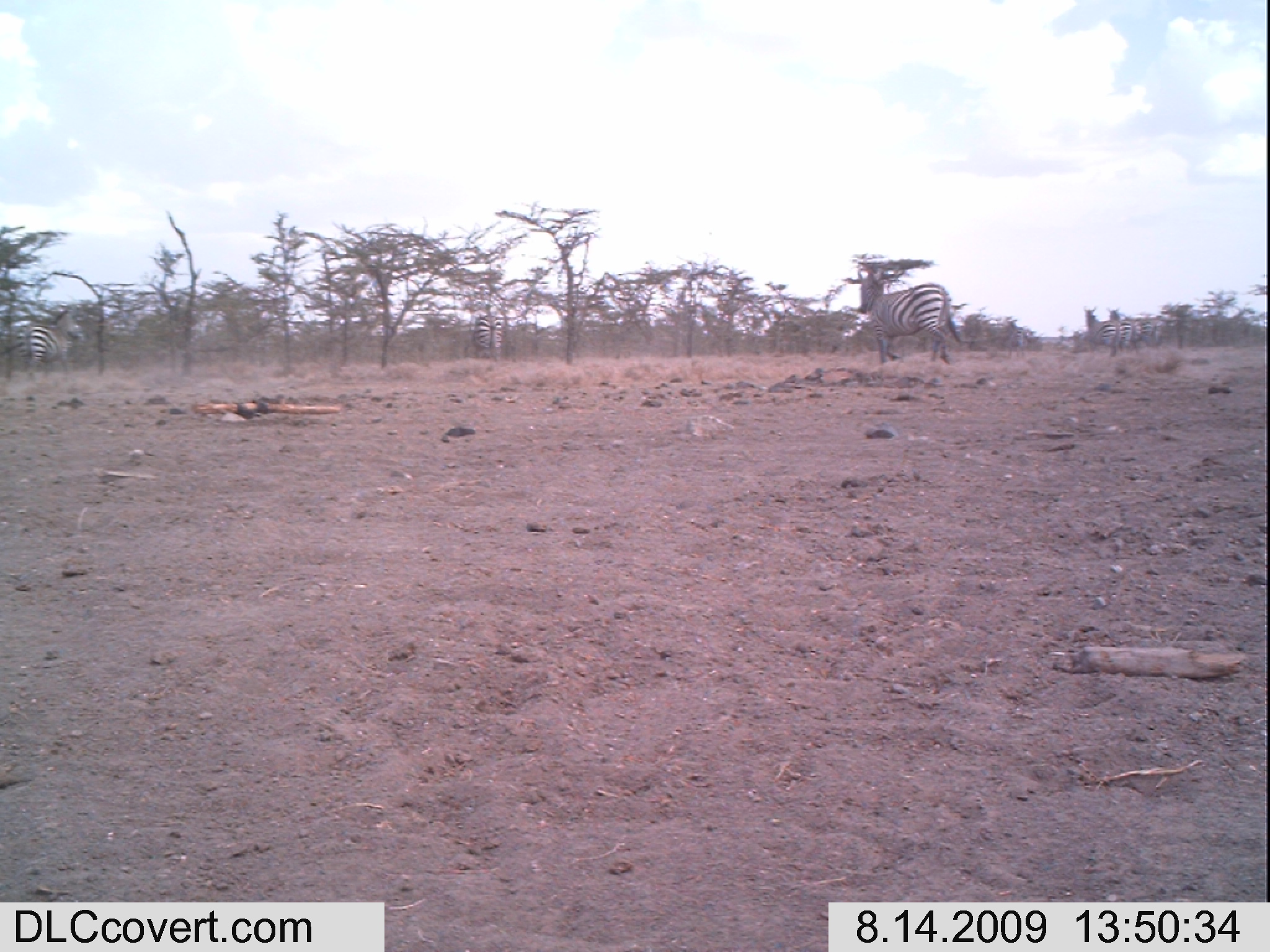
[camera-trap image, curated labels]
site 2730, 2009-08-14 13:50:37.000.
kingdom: Animalia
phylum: Chordata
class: Mammalia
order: Perissodactyla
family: Equidae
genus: Equus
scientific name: Equus quagga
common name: plains zebra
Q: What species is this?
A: Equus quagga (plains zebra).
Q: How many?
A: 7.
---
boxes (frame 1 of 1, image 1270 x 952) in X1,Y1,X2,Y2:
equus quagga: 855,270,961,365; 14,303,80,384; 1083,306,1129,352; 1105,307,1157,343; 473,314,502,363